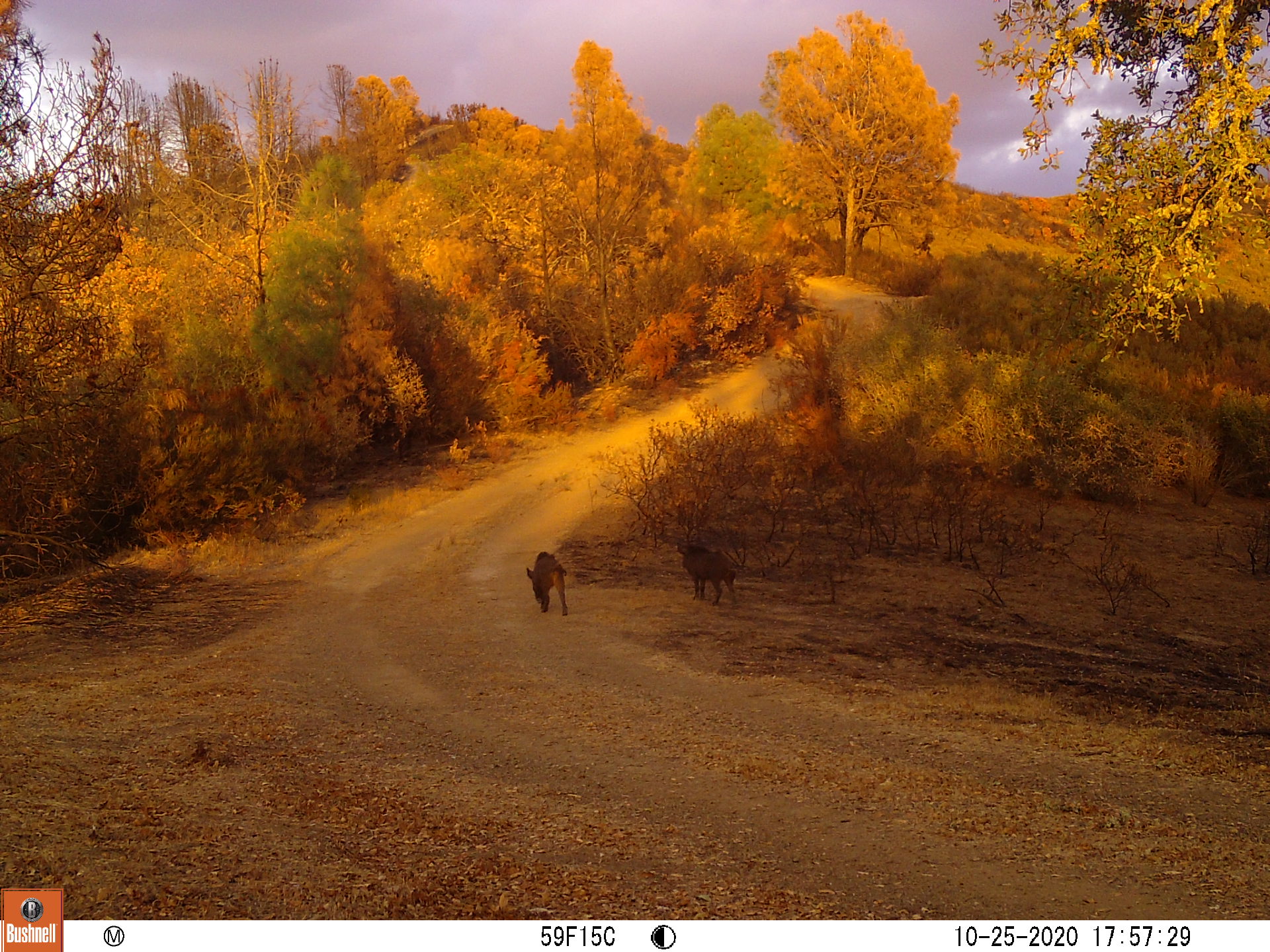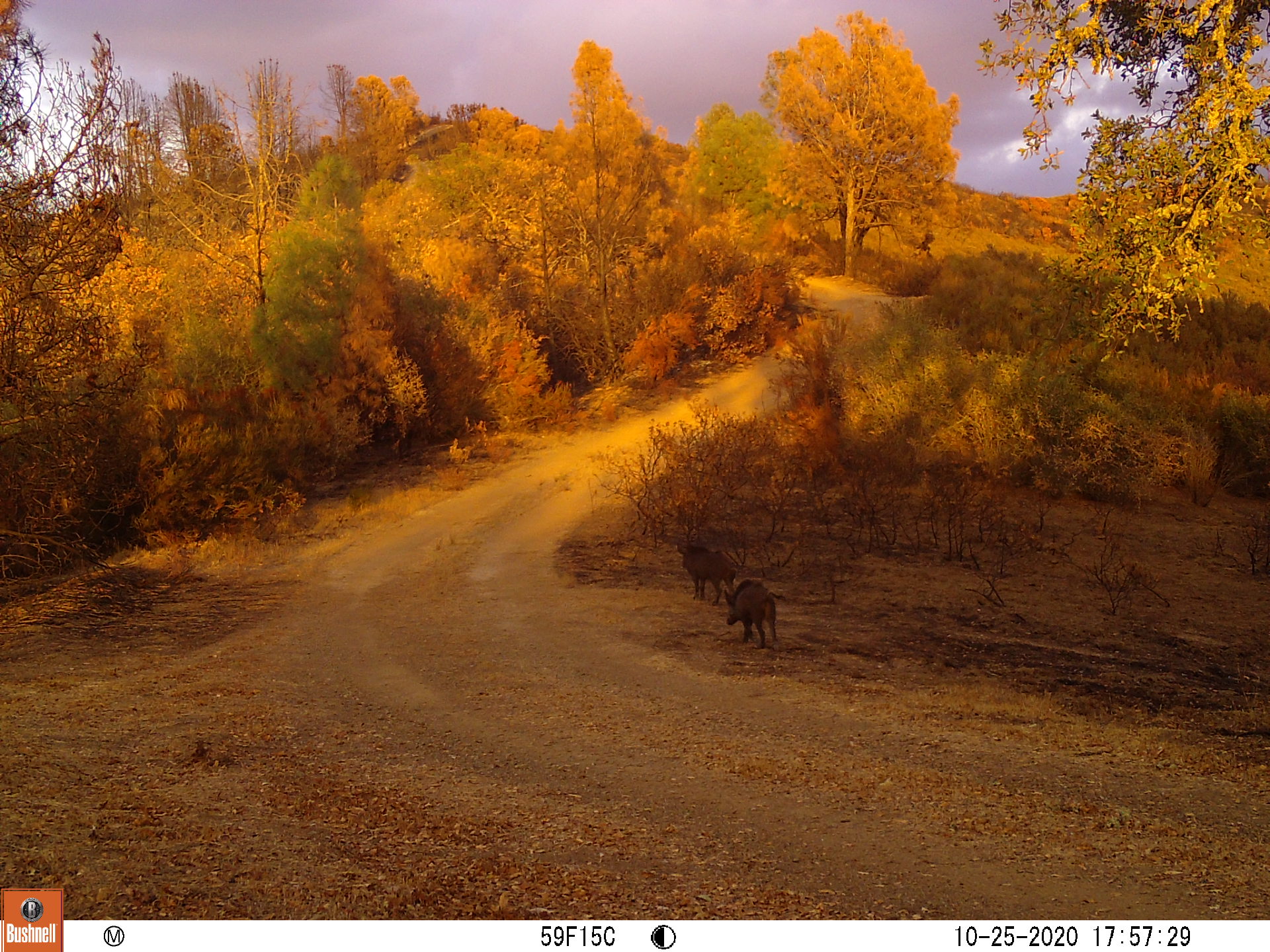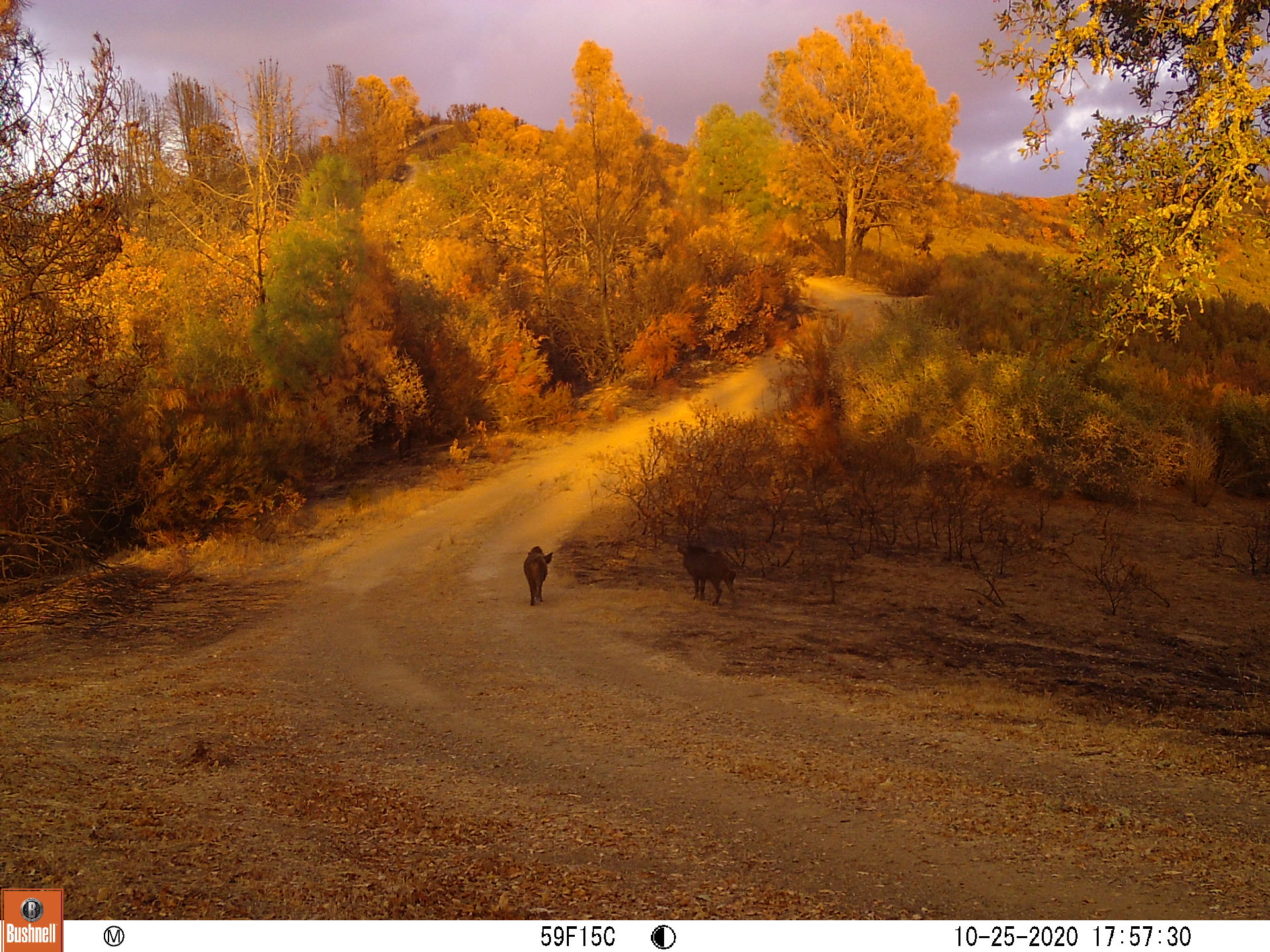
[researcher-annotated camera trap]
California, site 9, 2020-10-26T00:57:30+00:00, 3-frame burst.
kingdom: Animalia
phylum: Chordata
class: Mammalia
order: Artiodactyla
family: Suidae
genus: Sus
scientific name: Sus scrofa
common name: wild boar